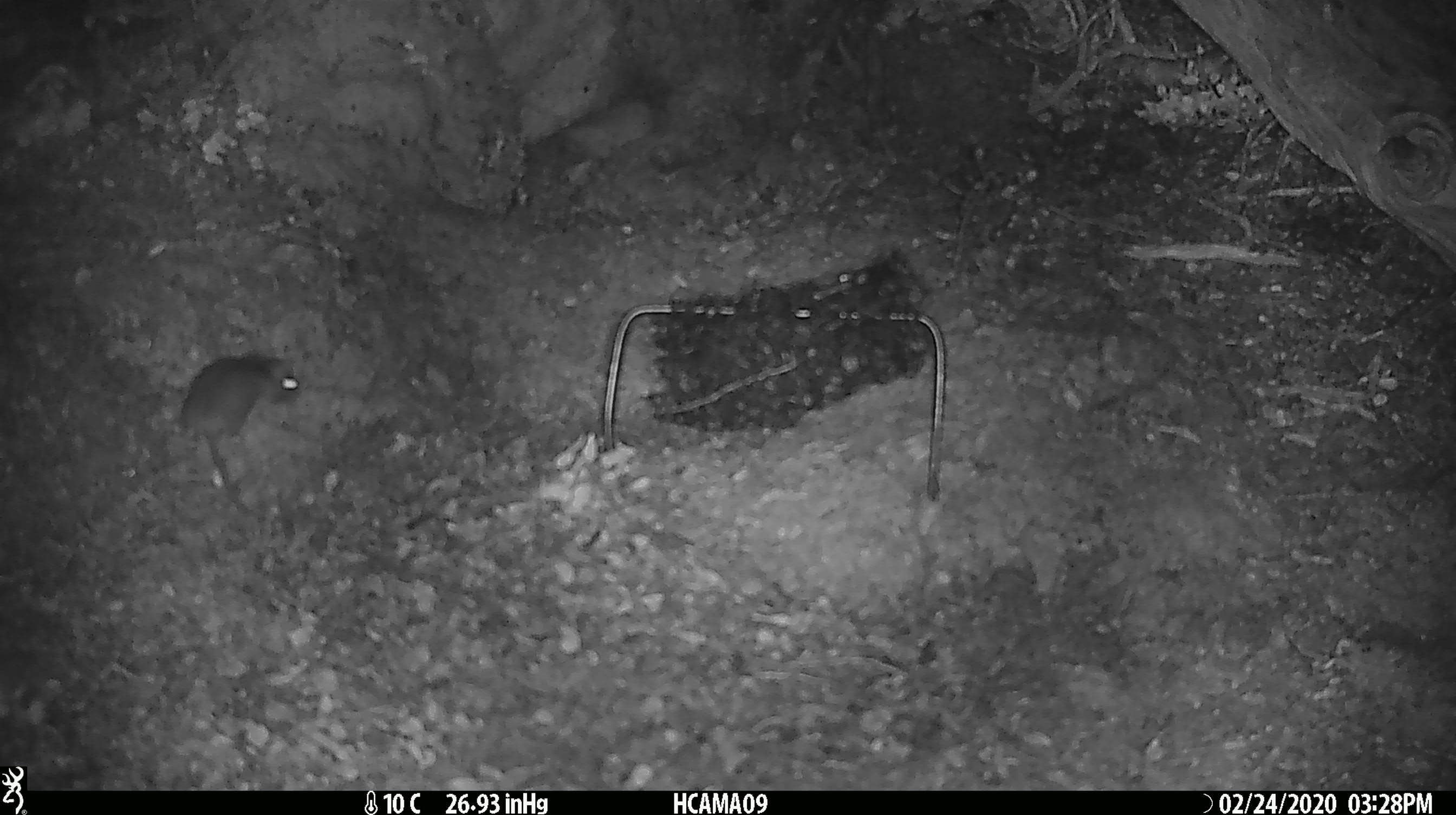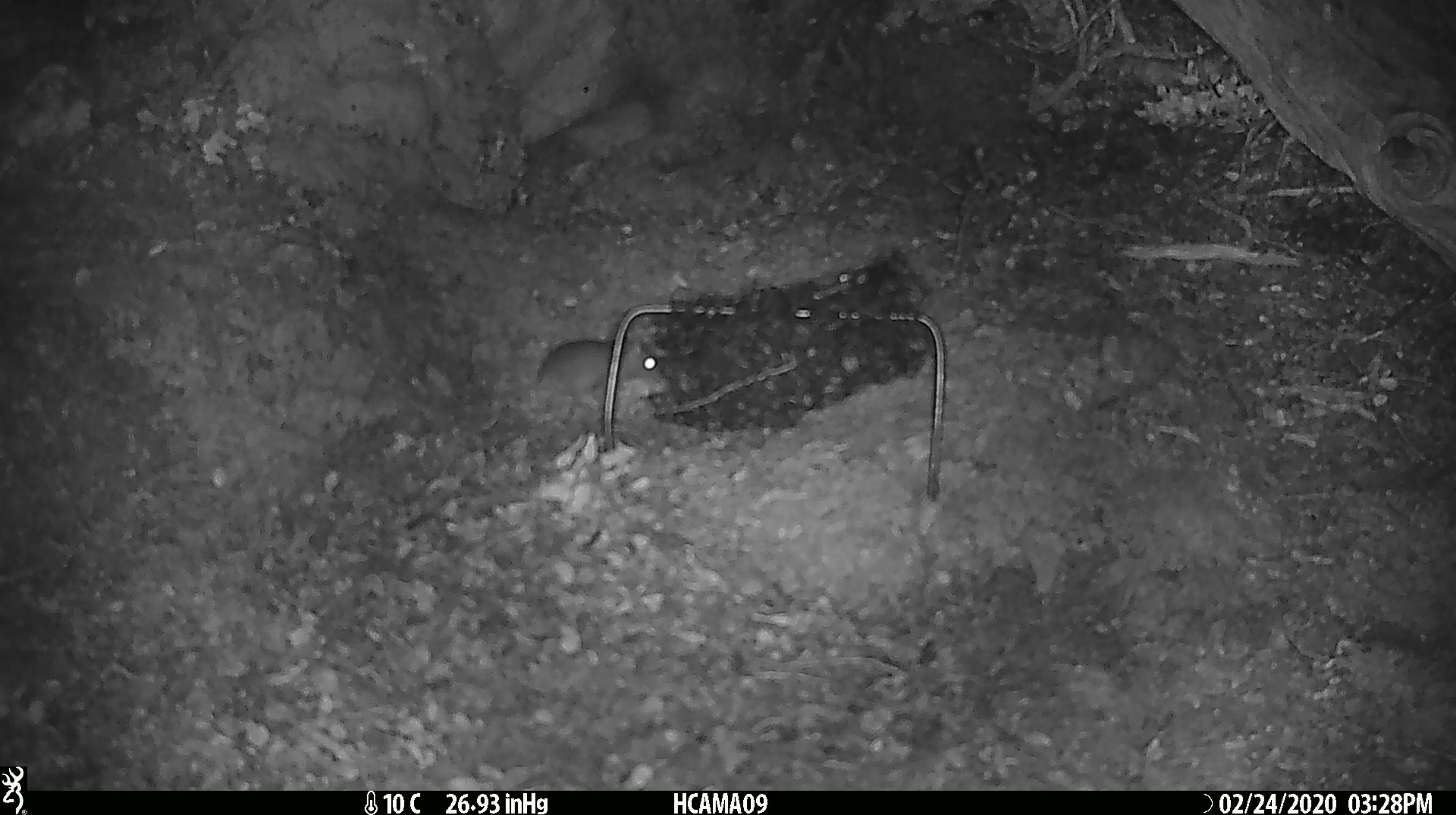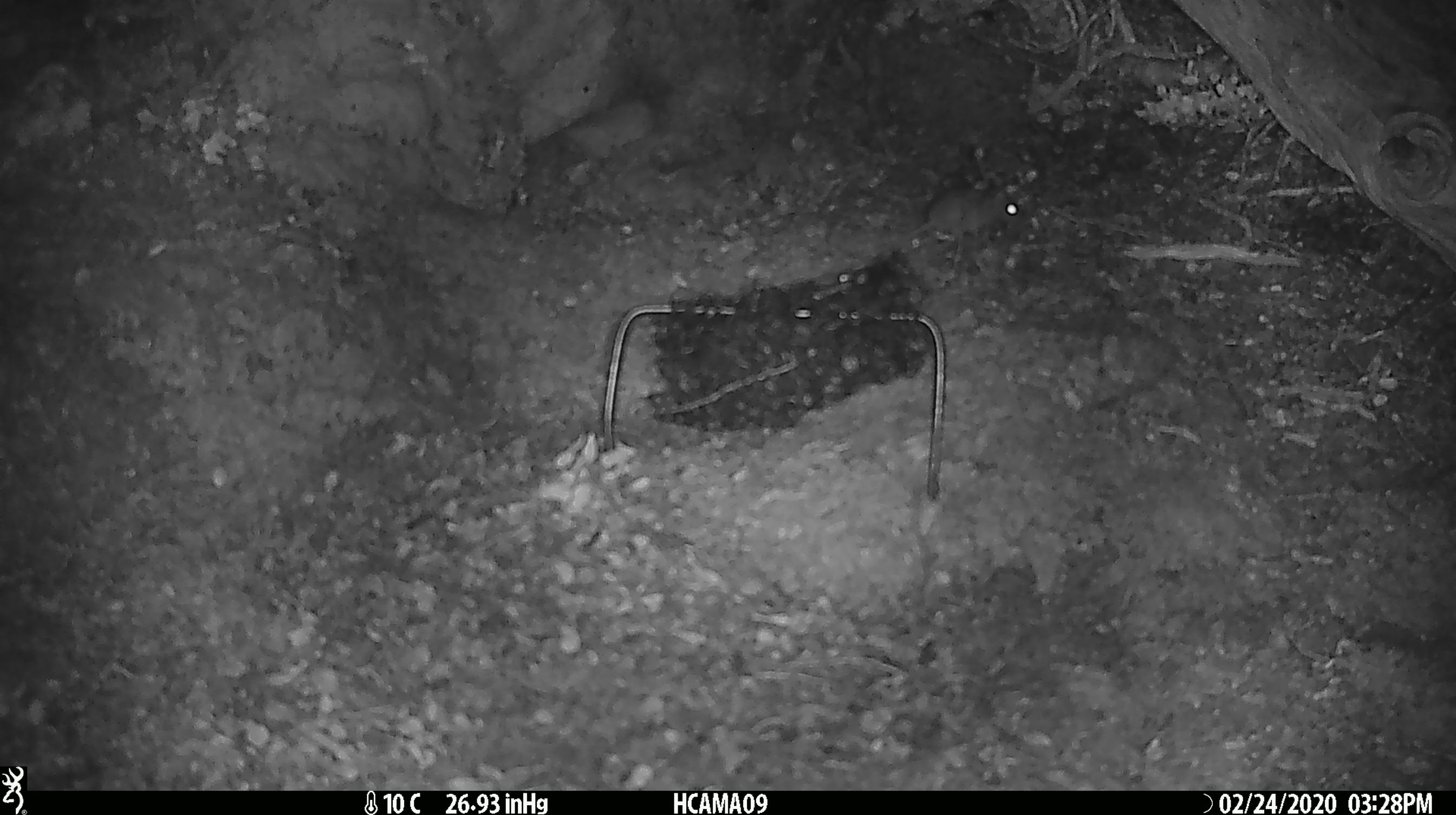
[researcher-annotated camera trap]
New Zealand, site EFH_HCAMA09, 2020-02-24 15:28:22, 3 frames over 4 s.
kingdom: Animalia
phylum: Chordata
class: Mammalia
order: Rodentia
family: Muridae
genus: Mus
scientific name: Mus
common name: mouse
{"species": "mouse (Mus)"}